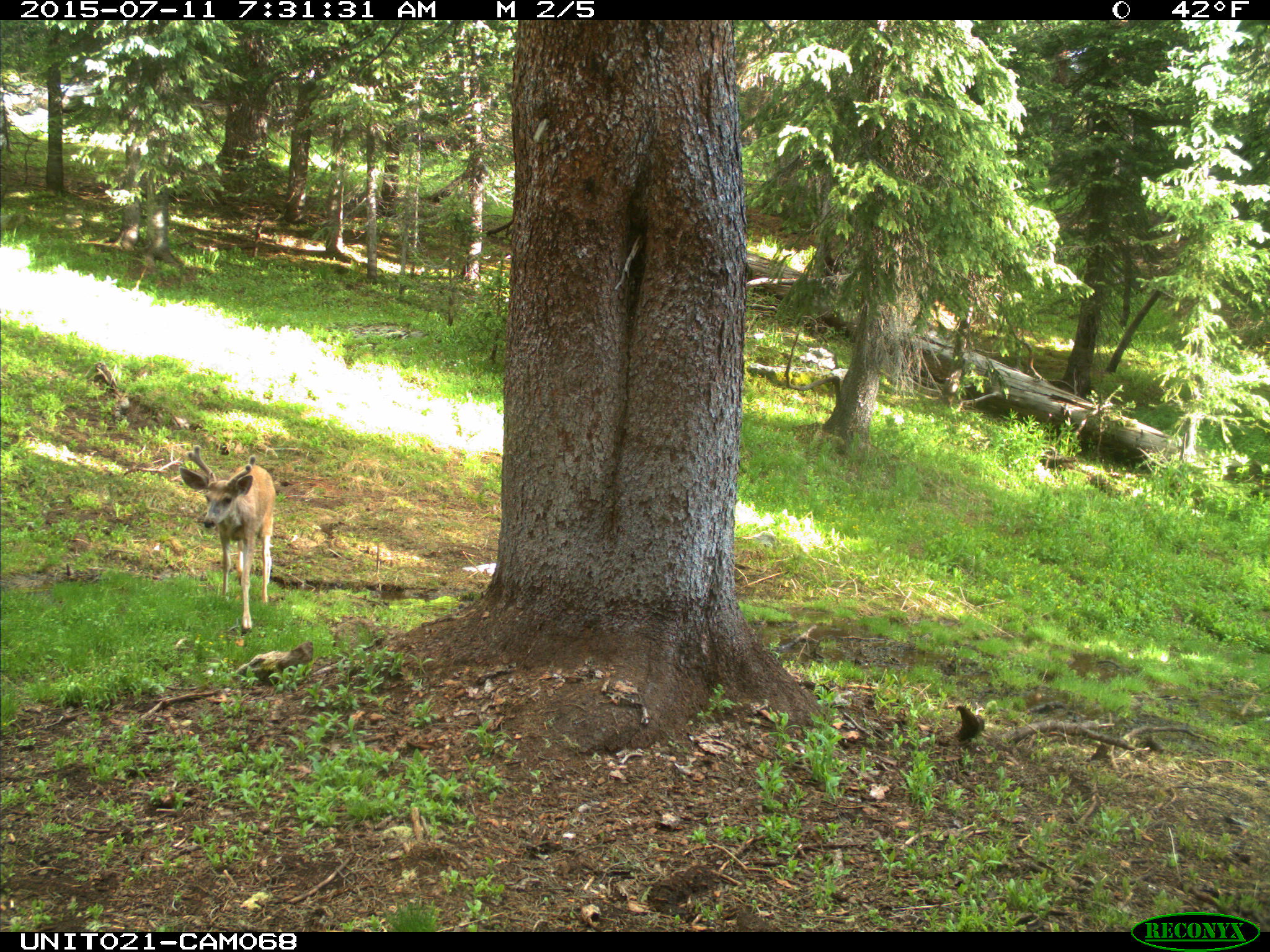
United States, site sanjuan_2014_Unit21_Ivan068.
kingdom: Animalia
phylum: Chordata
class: Mammalia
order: Artiodactyla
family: Cervidae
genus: Odocoileus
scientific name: Odocoileus hemionus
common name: mule deer